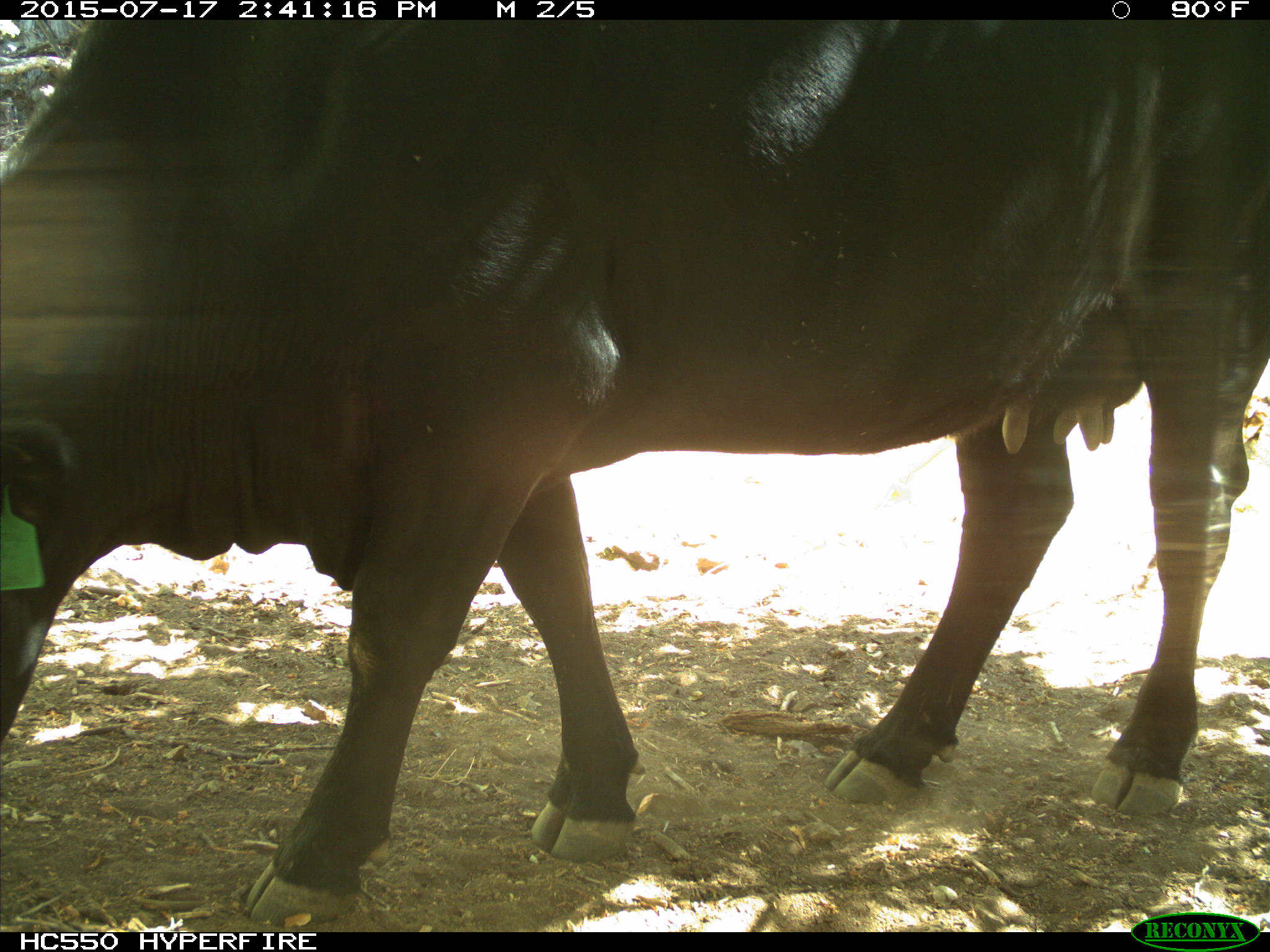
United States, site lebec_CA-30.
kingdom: Animalia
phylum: Chordata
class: Mammalia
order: Artiodactyla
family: Bovidae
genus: Bos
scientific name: Bos taurus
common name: domestic cow